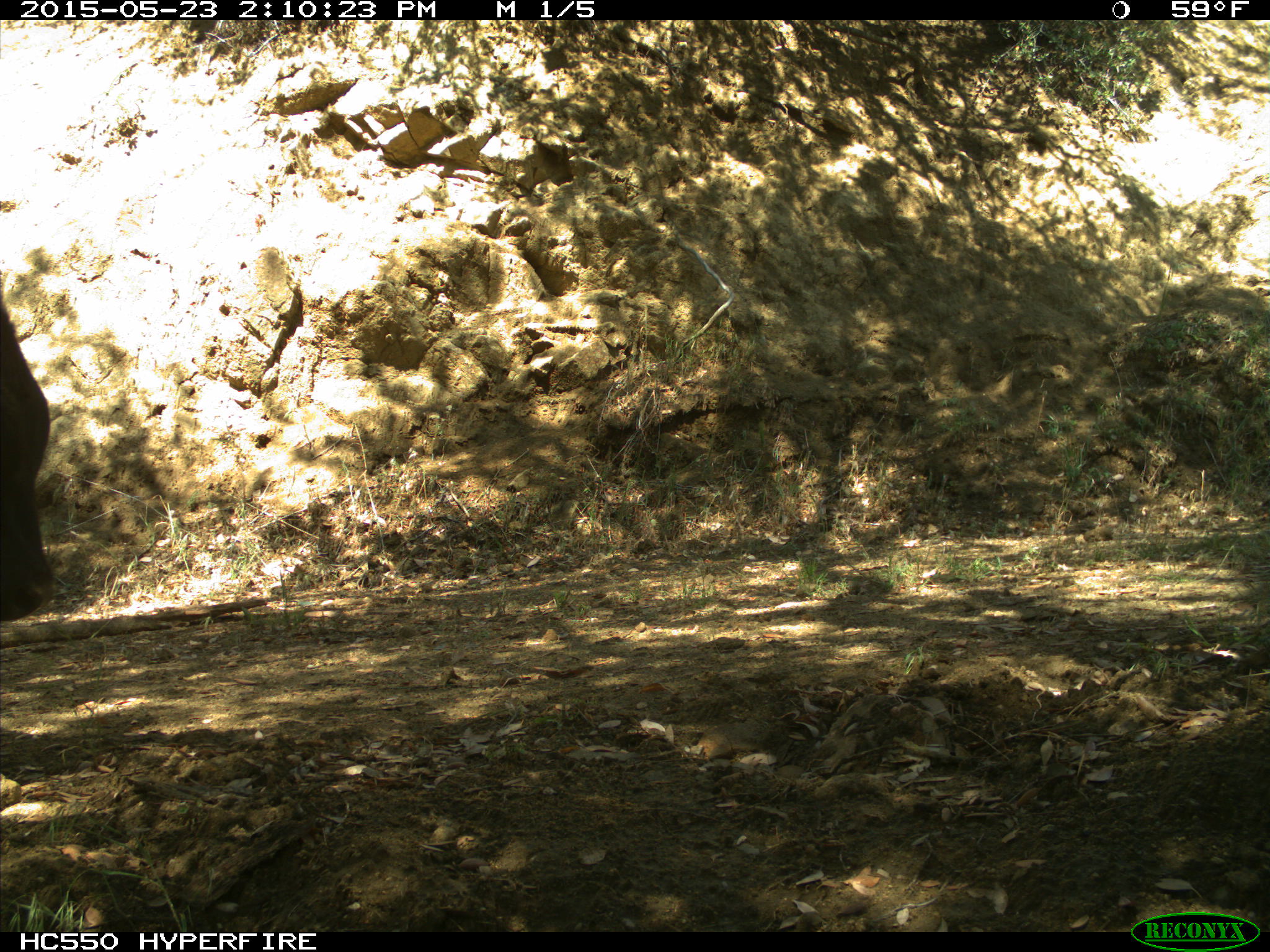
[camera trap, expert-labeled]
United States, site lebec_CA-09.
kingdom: Animalia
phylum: Chordata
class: Mammalia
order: Artiodactyla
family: Bovidae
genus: Bos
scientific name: Bos taurus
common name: domestic cow